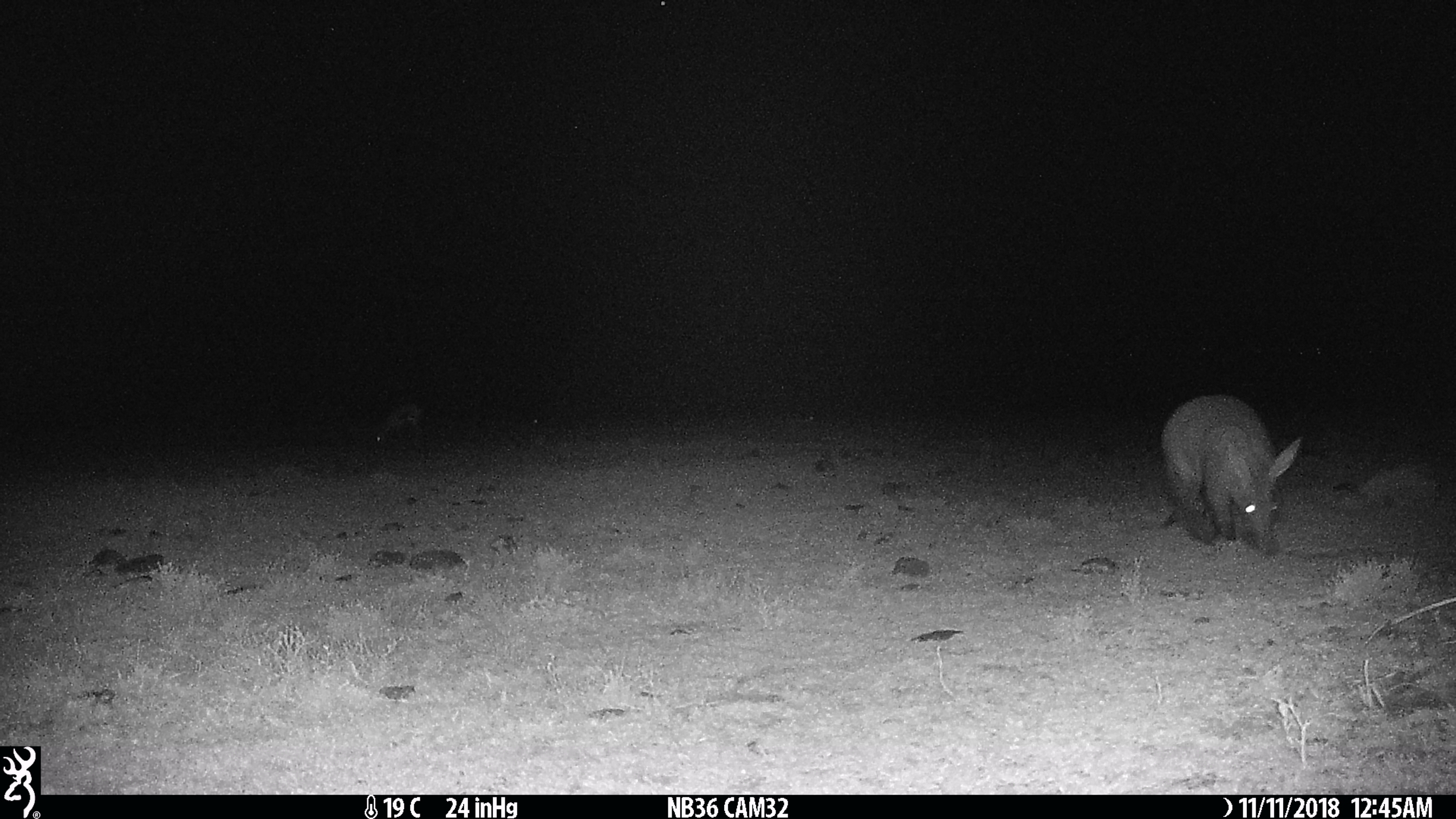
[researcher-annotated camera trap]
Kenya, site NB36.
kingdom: Animalia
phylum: Chordata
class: Mammalia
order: Tubulidentata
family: Orycteropodidae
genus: Orycteropus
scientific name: Orycteropus afer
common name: aardvark